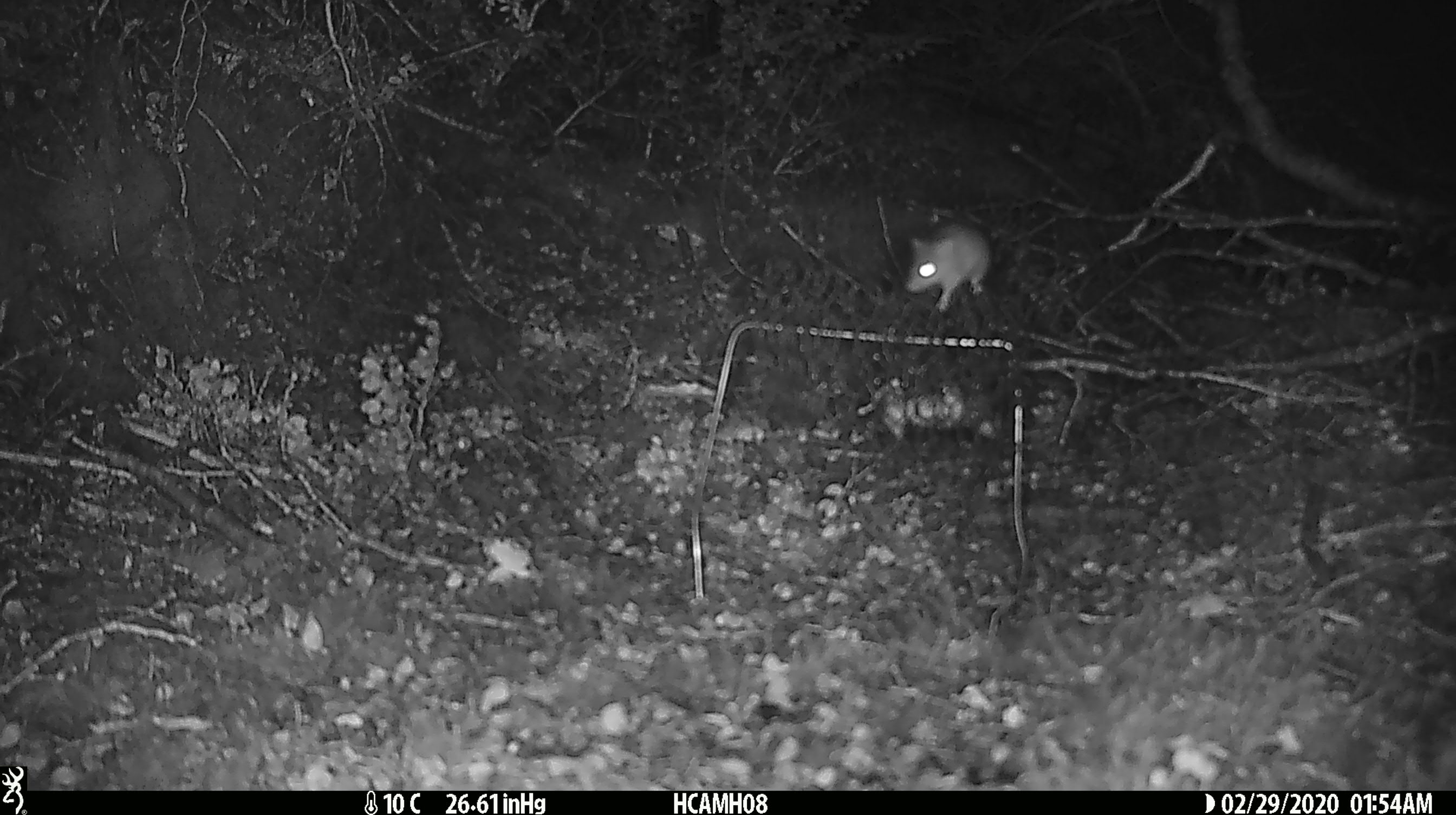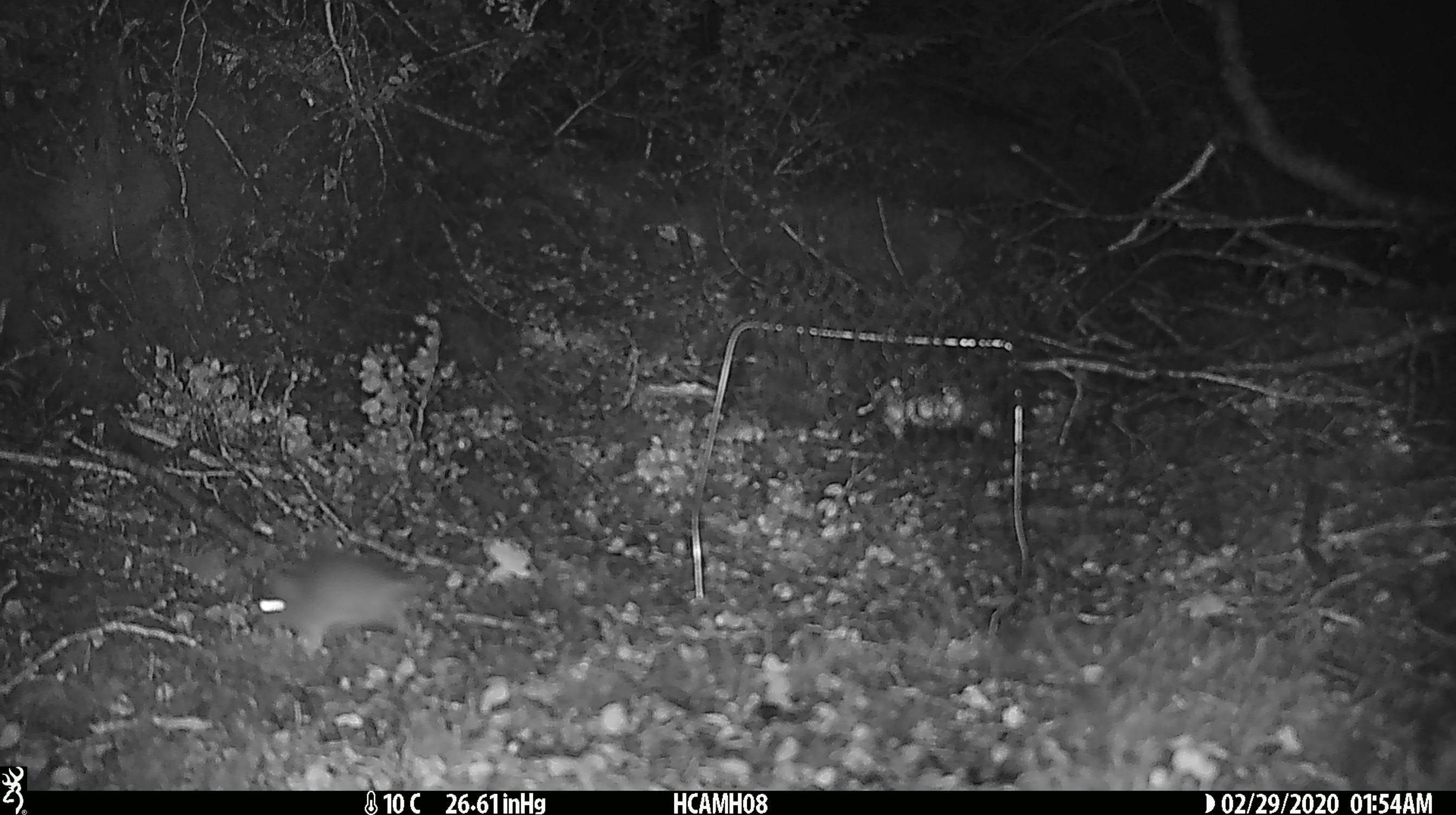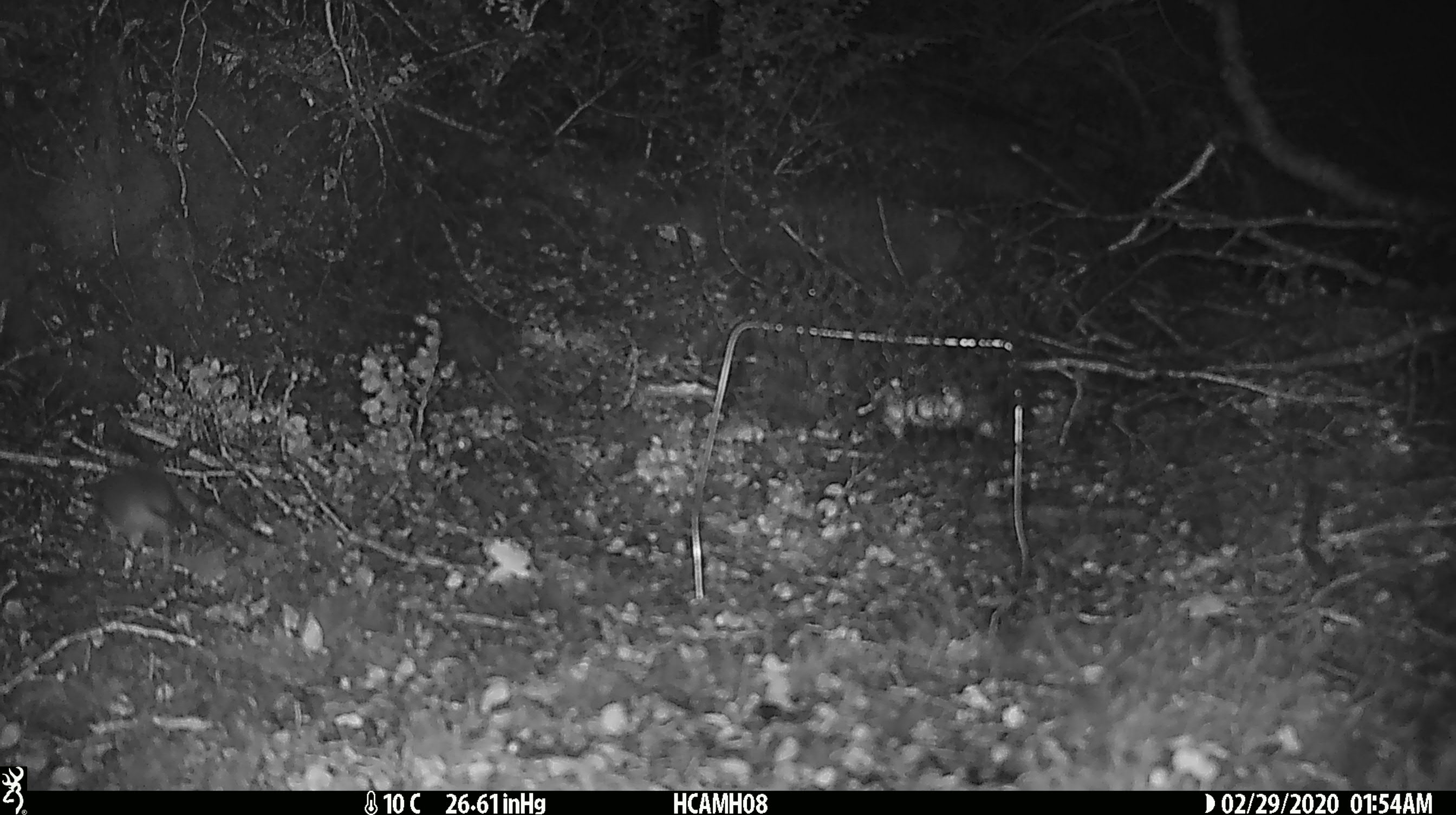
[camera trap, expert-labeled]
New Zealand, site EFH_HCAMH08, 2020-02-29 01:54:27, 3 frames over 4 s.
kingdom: Animalia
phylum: Chordata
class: Mammalia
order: Rodentia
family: Muridae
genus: Mus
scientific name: Mus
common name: mouse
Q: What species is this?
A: Mouse (Mus).